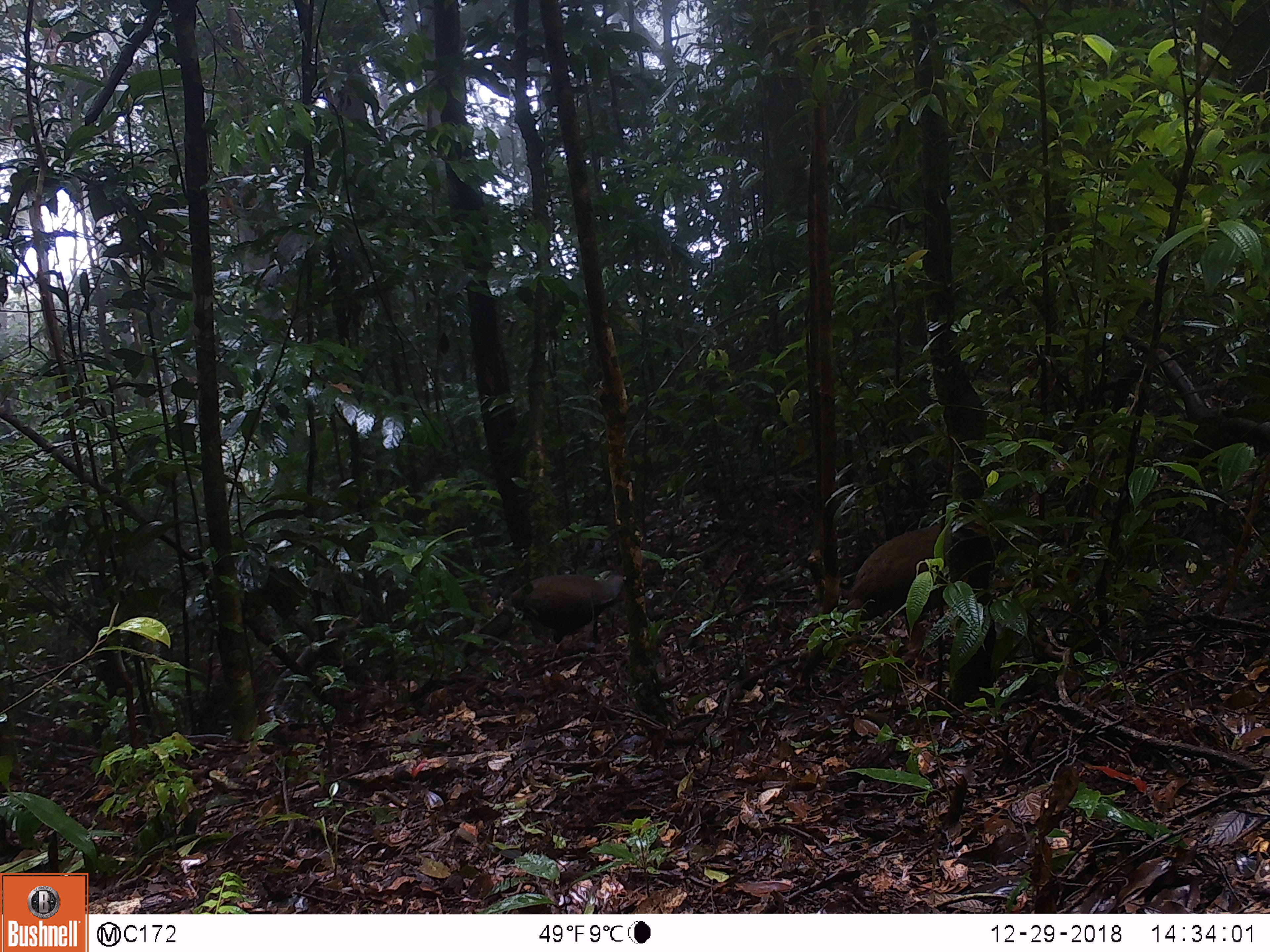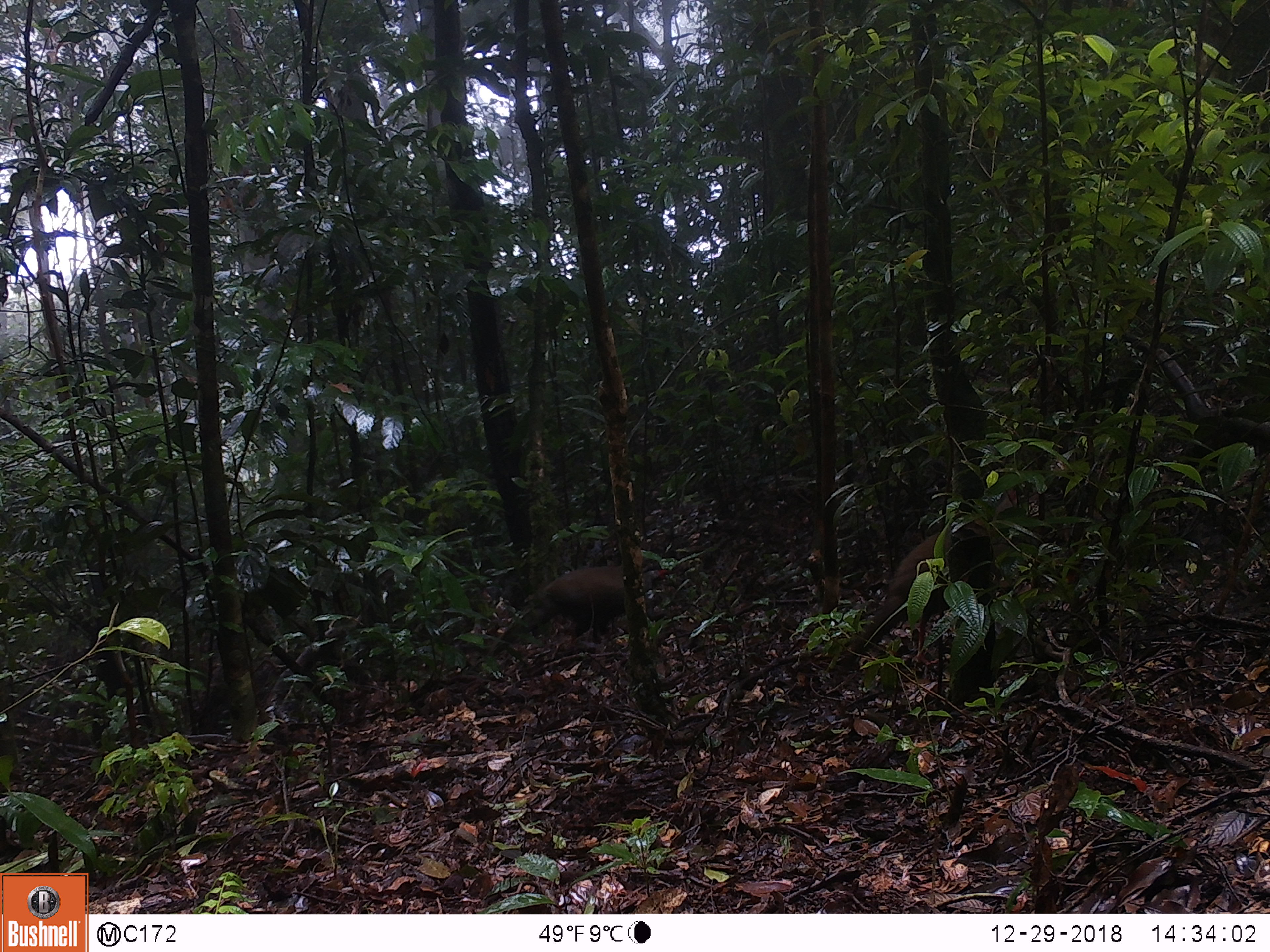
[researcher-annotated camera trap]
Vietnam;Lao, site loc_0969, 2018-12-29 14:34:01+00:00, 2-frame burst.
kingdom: Animalia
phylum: Chordata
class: Aves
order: Galliformes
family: Phasianidae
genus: Lophura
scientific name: Lophura nycthemera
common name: silver pheasant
Silver pheasant (Lophura nycthemera). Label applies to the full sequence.